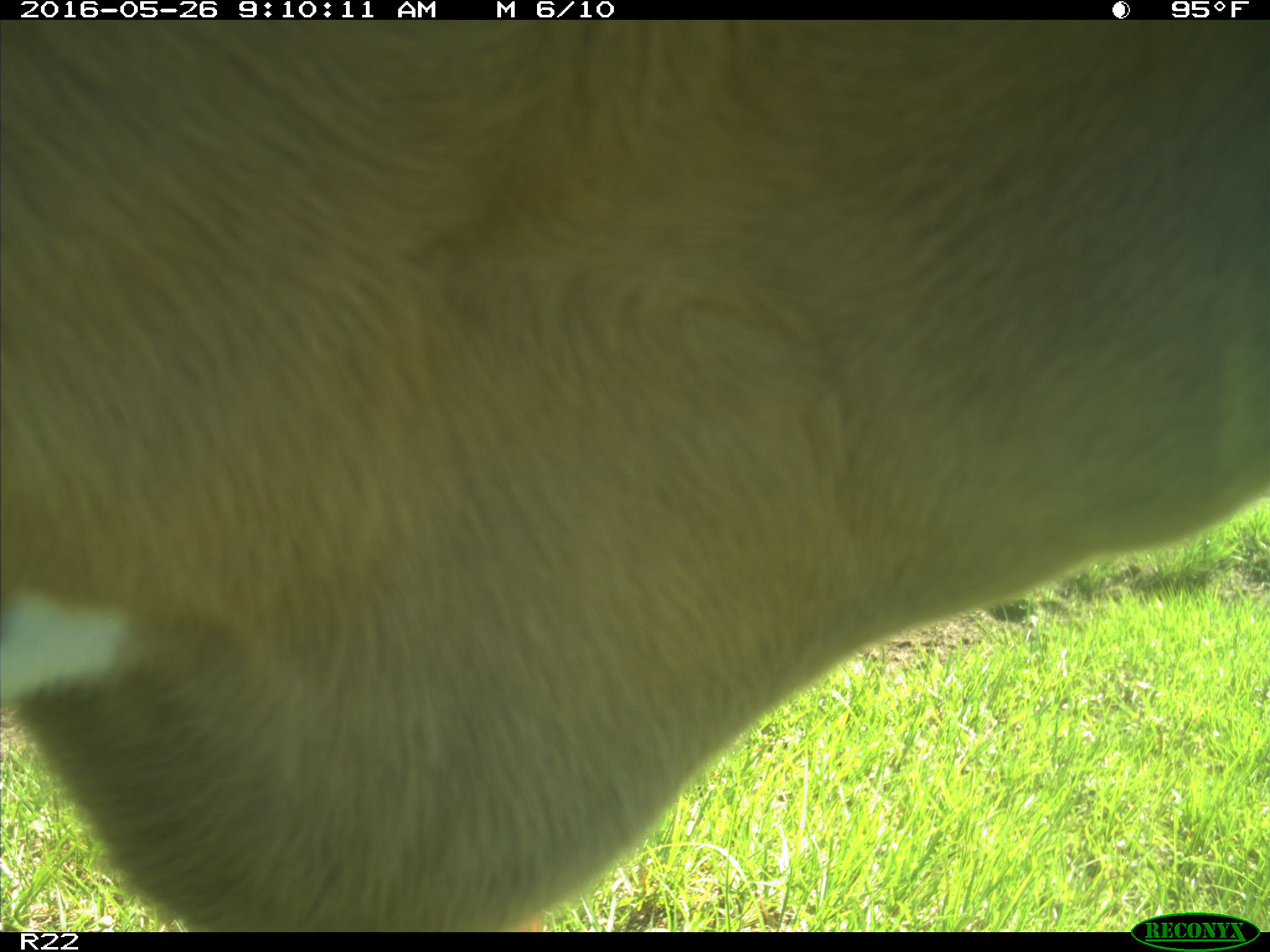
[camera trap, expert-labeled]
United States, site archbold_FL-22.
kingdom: Animalia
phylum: Chordata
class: Mammalia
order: Artiodactyla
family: Bovidae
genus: Bos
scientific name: Bos taurus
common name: domestic cow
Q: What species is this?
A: Bos taurus (domestic cow).